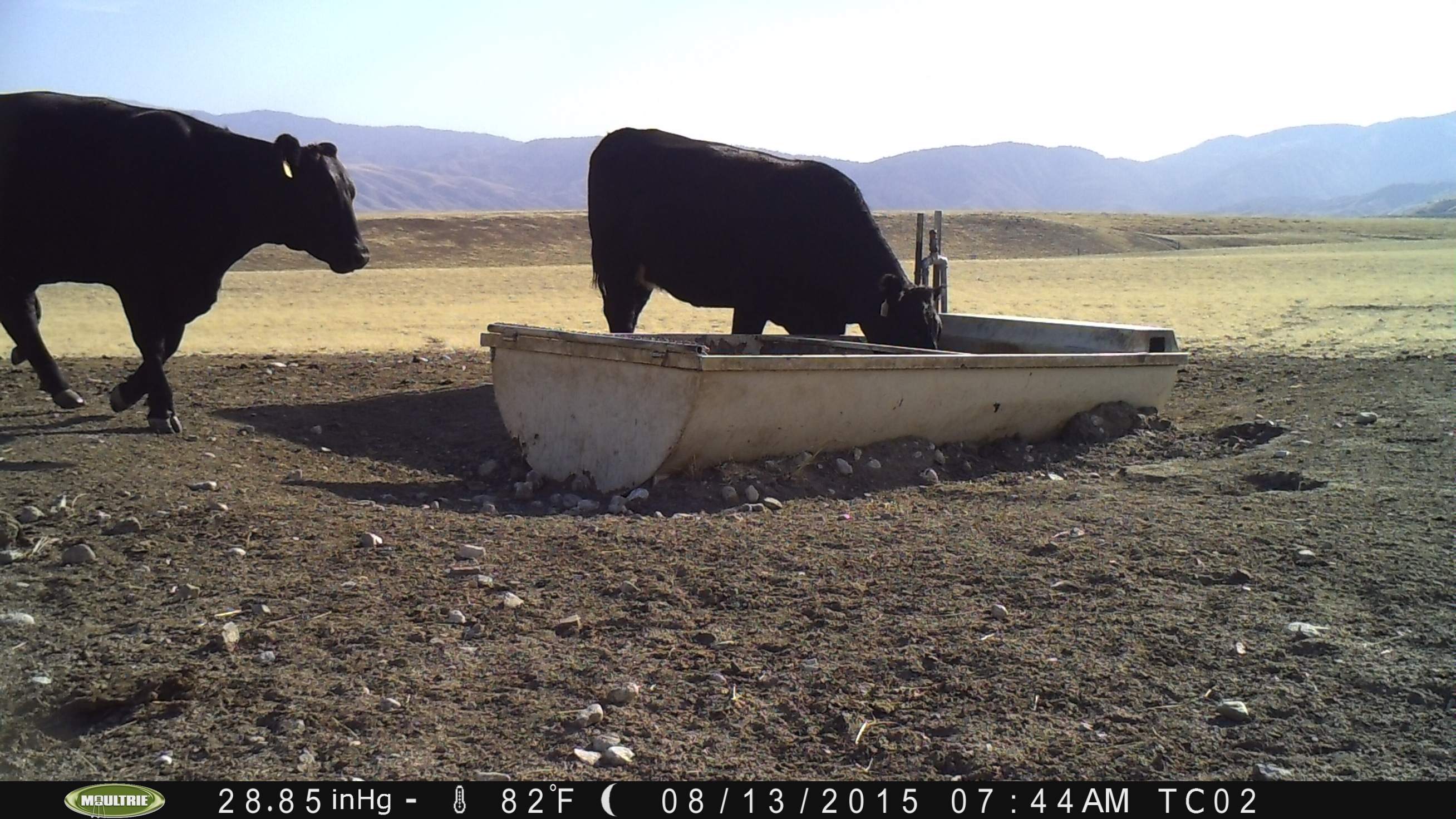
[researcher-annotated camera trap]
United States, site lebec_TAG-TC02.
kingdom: Animalia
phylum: Chordata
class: Mammalia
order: Artiodactyla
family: Bovidae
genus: Bos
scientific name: Bos taurus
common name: domestic cow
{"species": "Bos taurus (domestic cow)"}